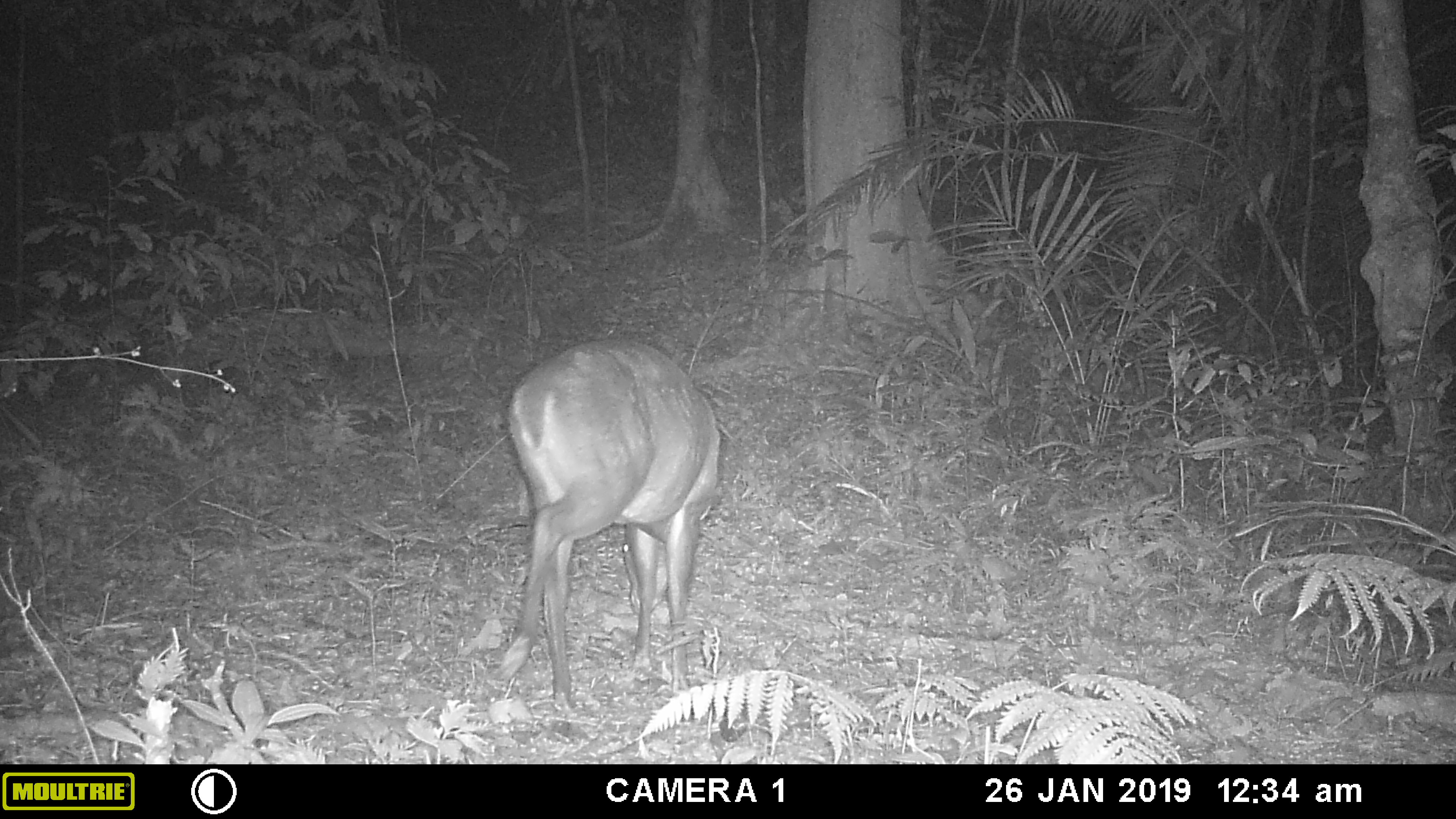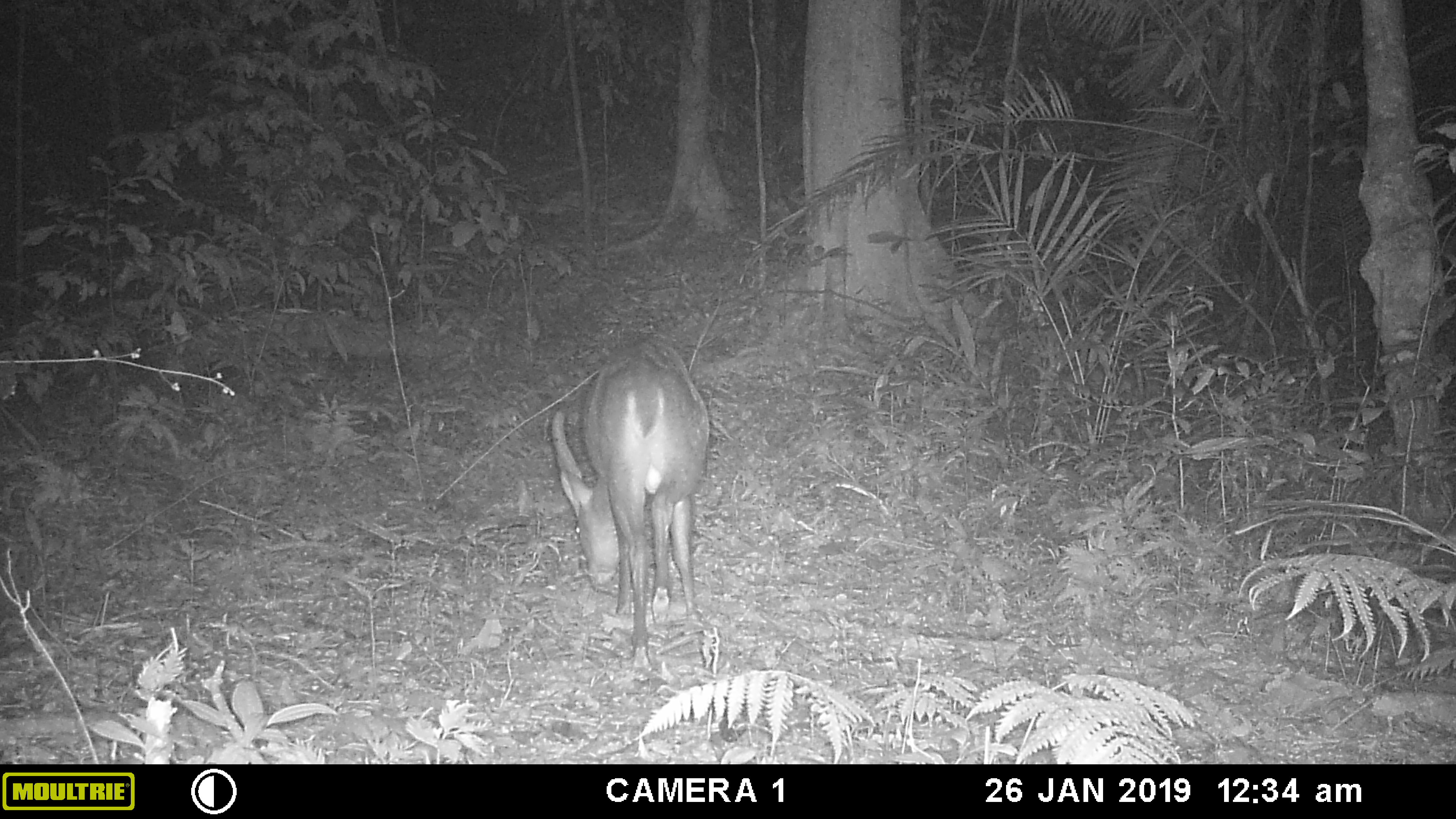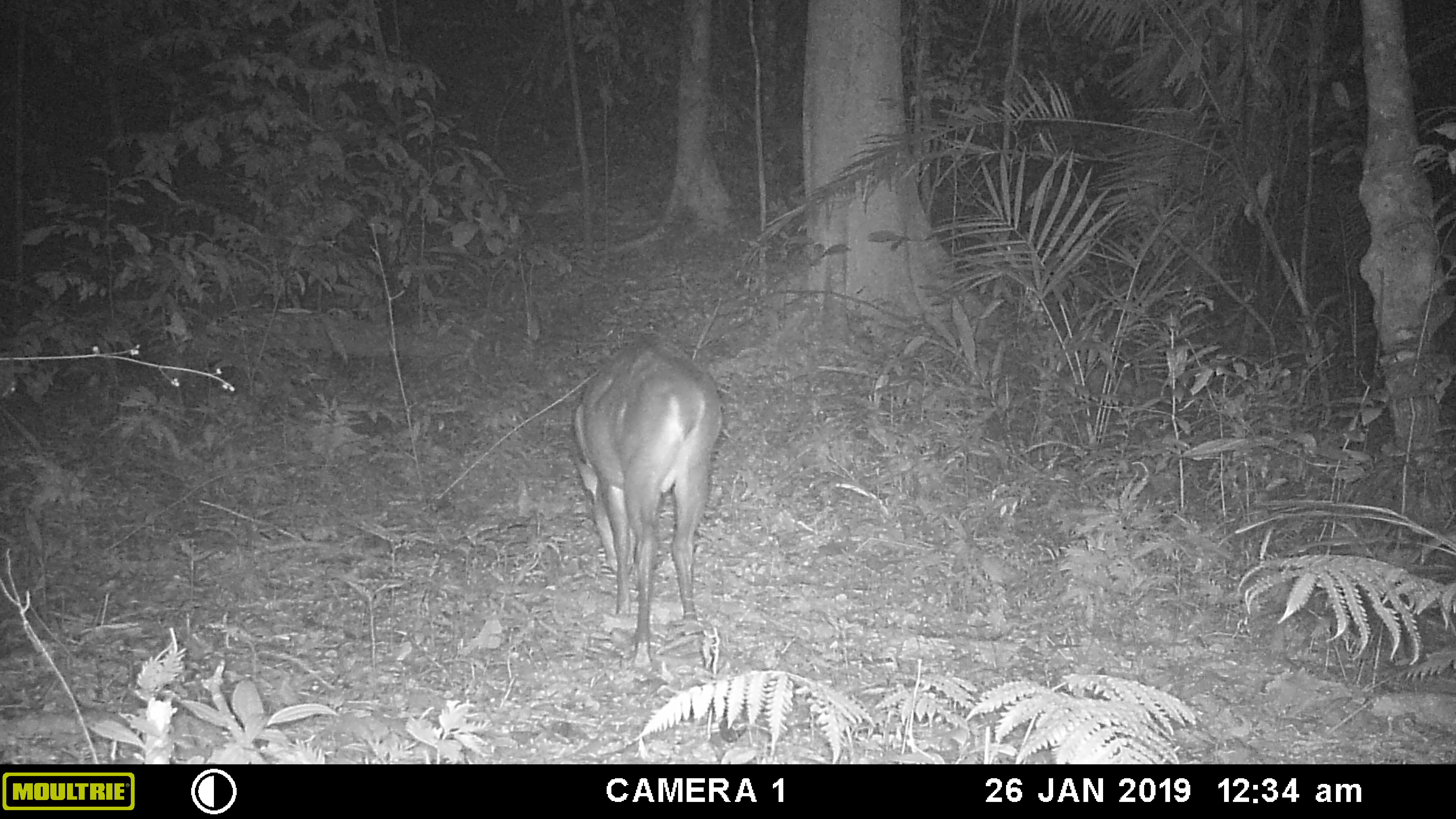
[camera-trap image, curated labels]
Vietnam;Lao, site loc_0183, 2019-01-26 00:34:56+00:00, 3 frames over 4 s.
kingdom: Animalia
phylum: Chordata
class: Mammalia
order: Artiodactyla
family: Cervidae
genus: Muntiacus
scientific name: Muntiacus vuquangensis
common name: large-antlered muntjac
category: large antlered muntjac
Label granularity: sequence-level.